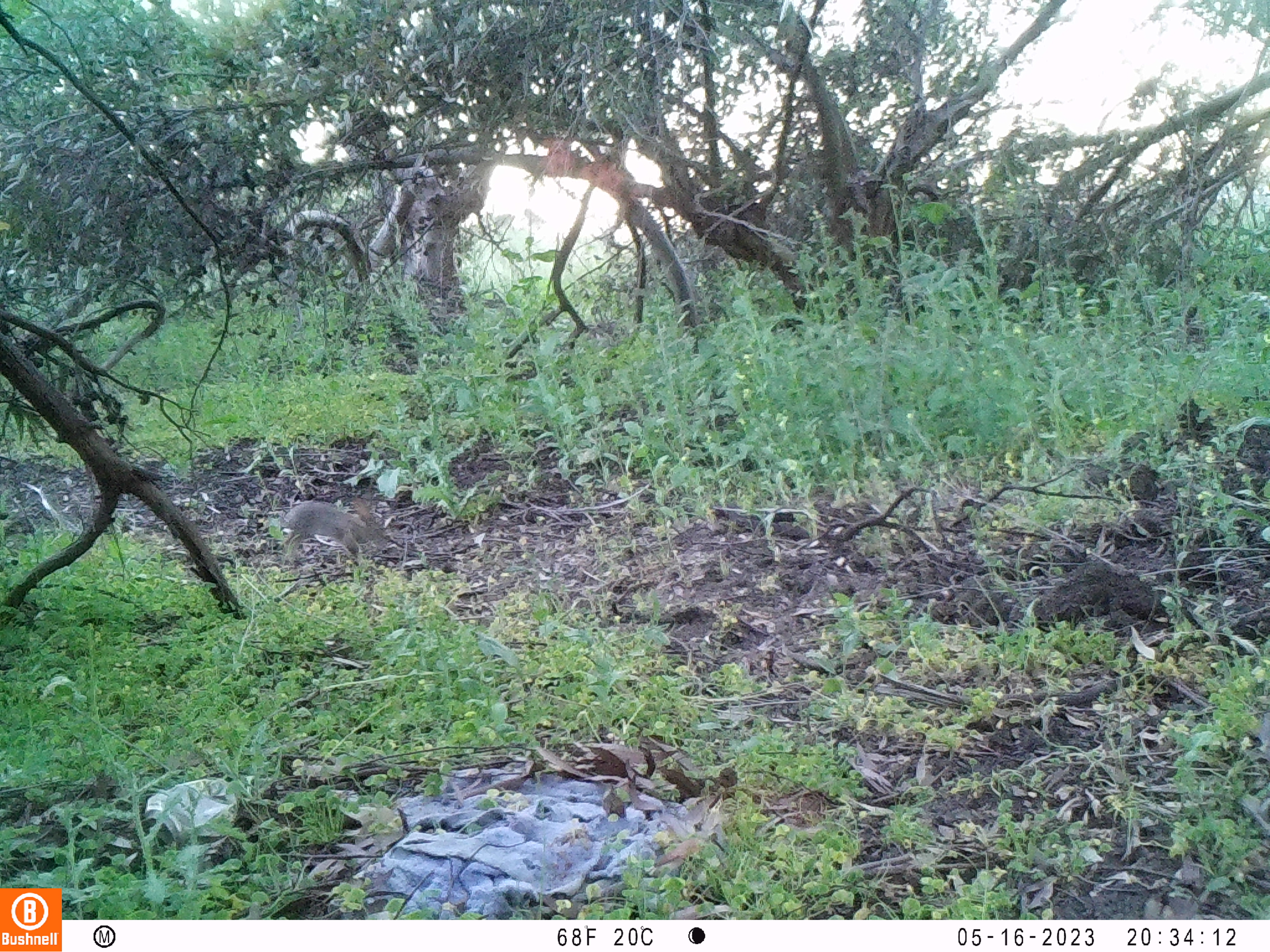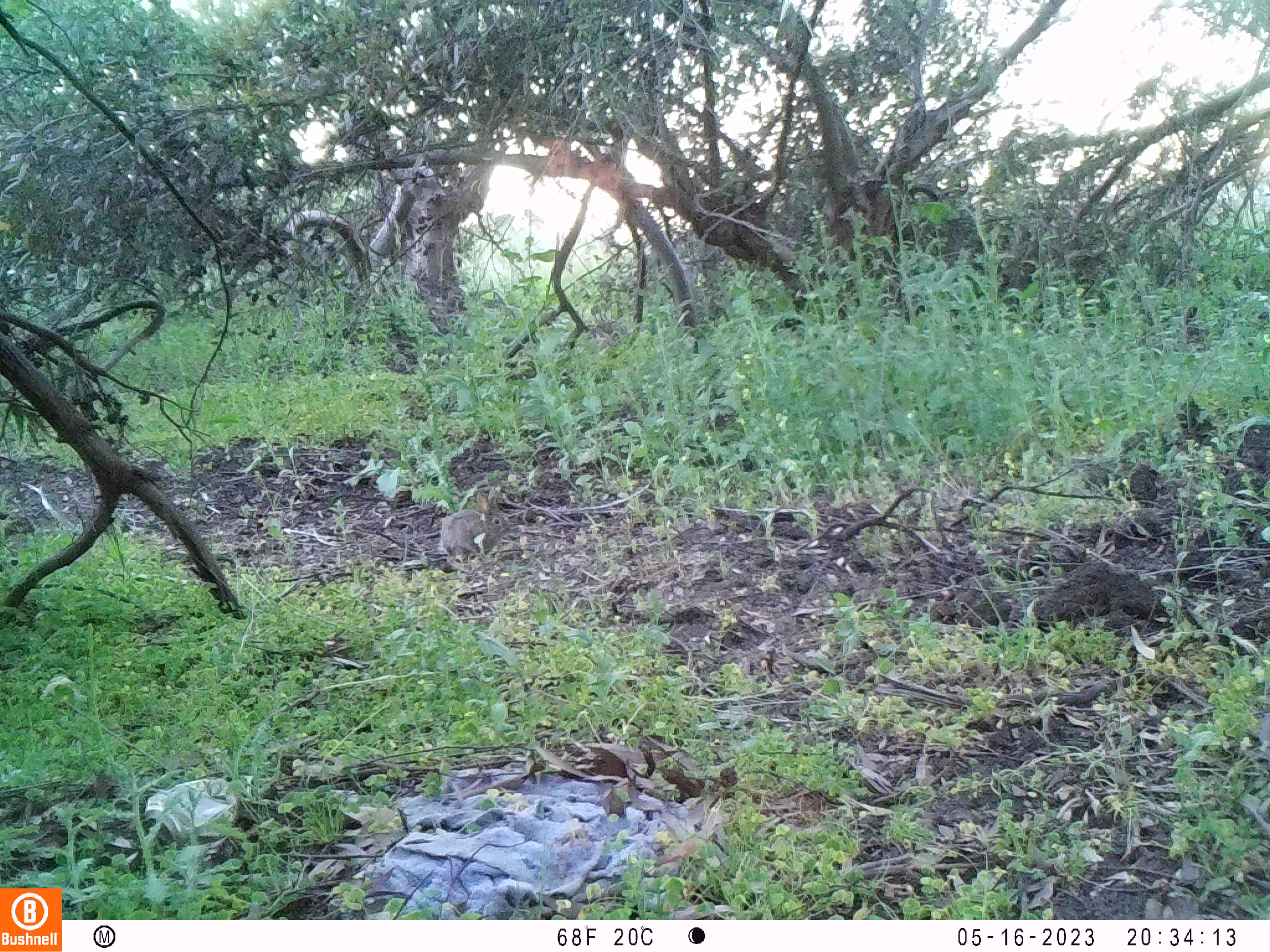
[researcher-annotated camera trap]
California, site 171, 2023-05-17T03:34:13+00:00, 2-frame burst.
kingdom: Animalia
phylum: Chordata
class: Mammalia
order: Lagomorpha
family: Leporidae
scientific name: Leporidae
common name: rabbit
Rabbit (Leporidae).